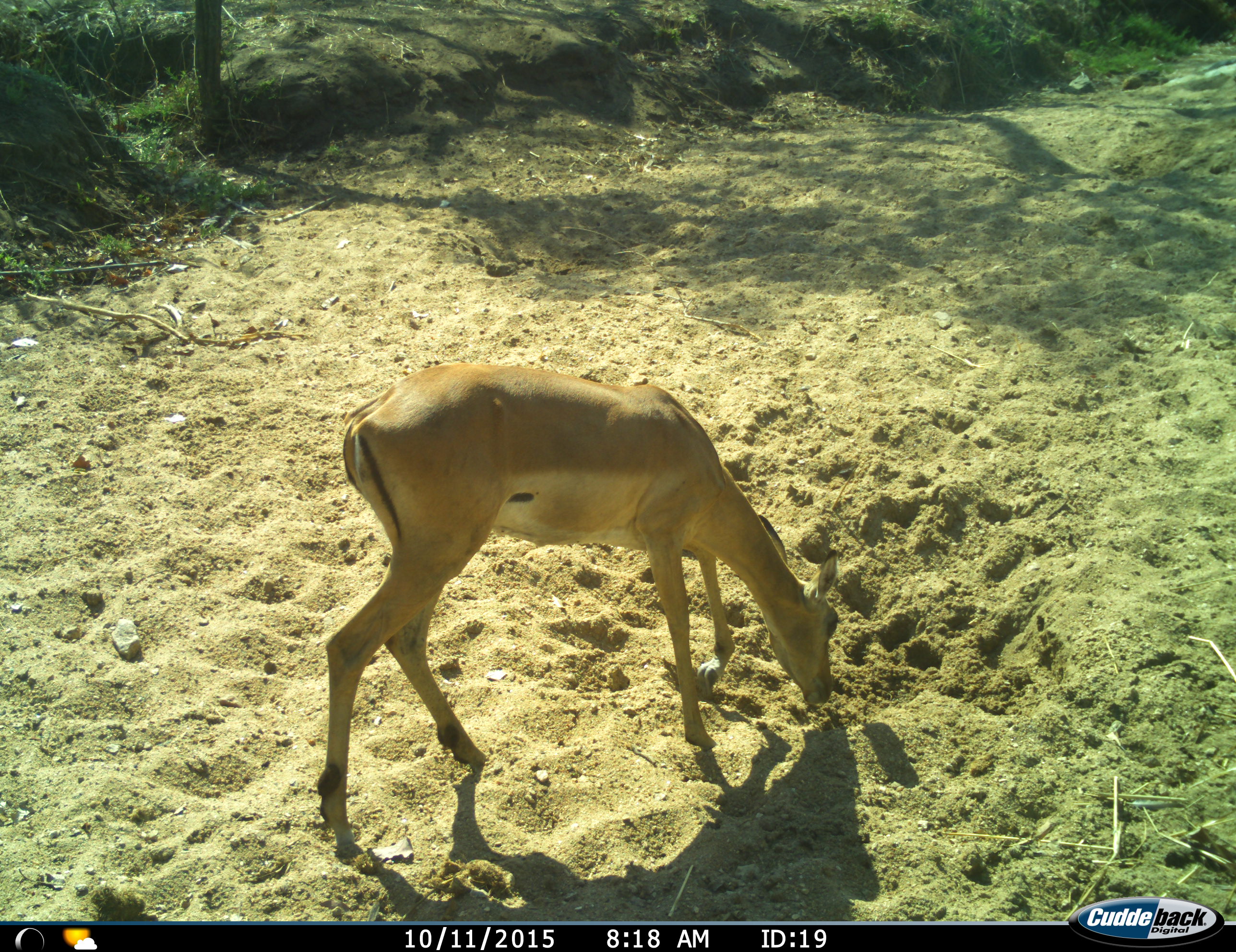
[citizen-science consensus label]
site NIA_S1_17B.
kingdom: Animalia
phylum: Chordata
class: Mammalia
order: Artiodactyla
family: Bovidae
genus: Aepyceros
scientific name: Aepyceros melampus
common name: impala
Impala (Aepyceros melampus), count 1. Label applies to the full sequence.